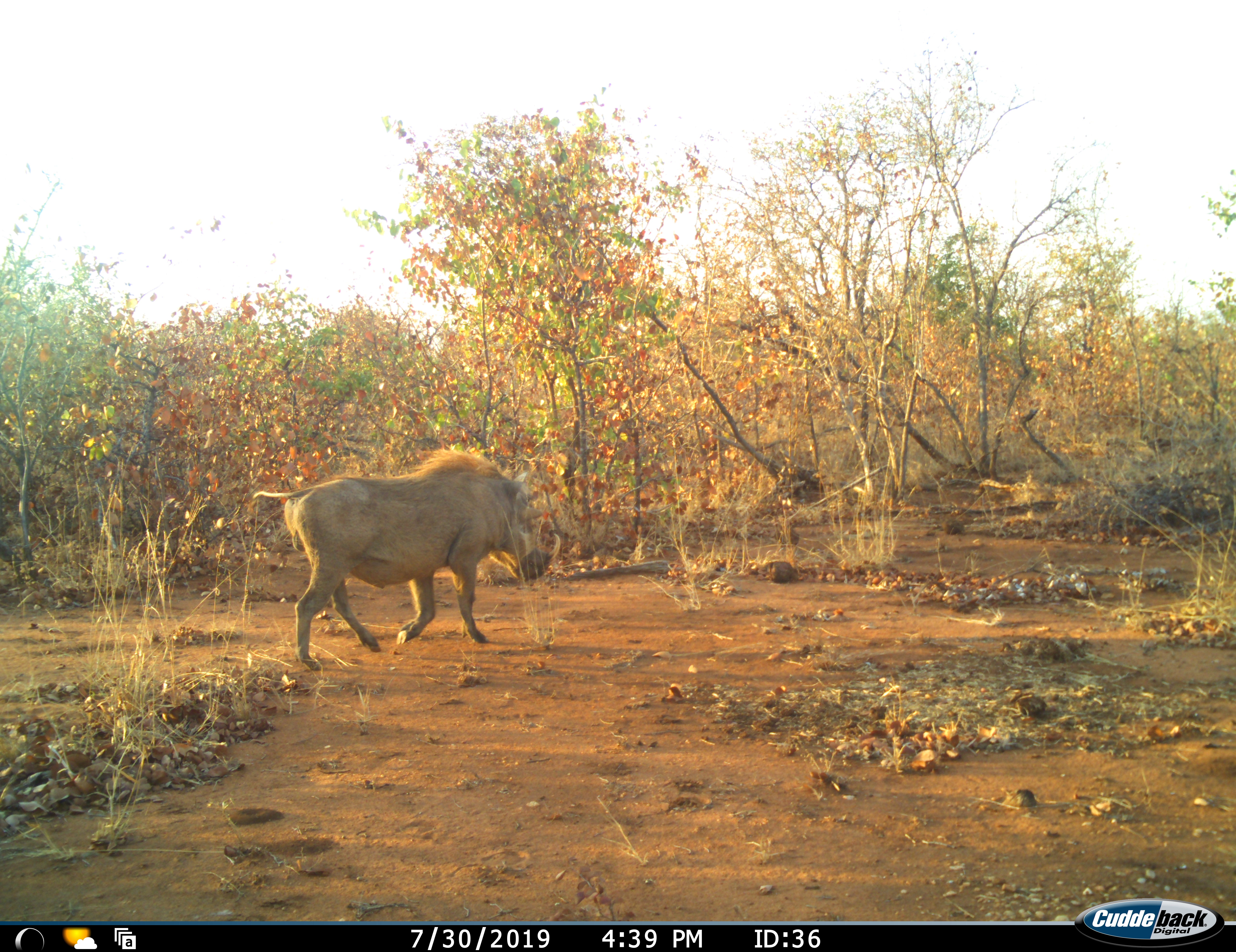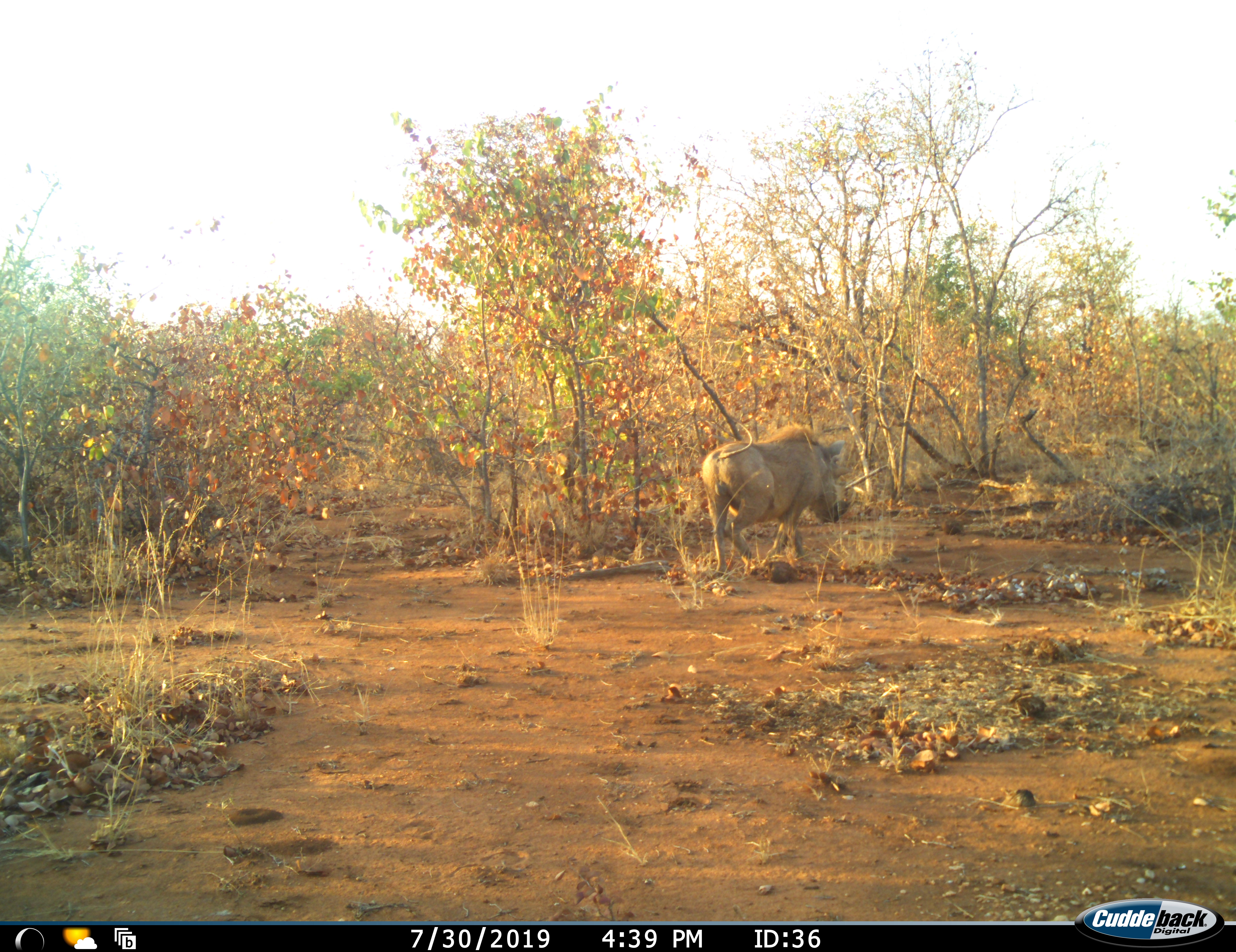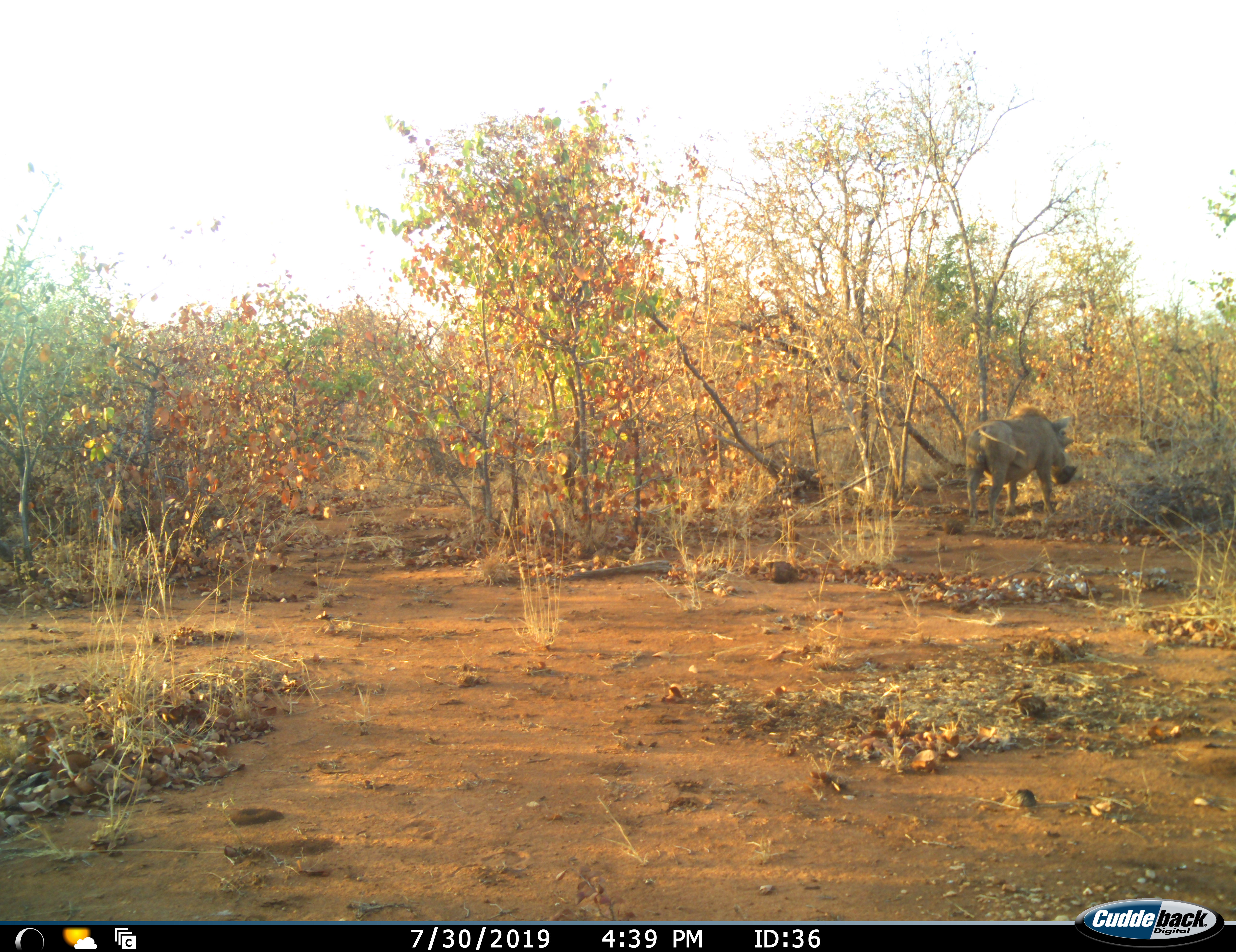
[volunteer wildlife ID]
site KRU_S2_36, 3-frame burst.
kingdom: Animalia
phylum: Chordata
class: Mammalia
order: Artiodactyla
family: Suidae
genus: Phacochoerus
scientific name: Phacochoerus africanus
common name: warthog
Warthog (Phacochoerus africanus), count 1. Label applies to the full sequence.